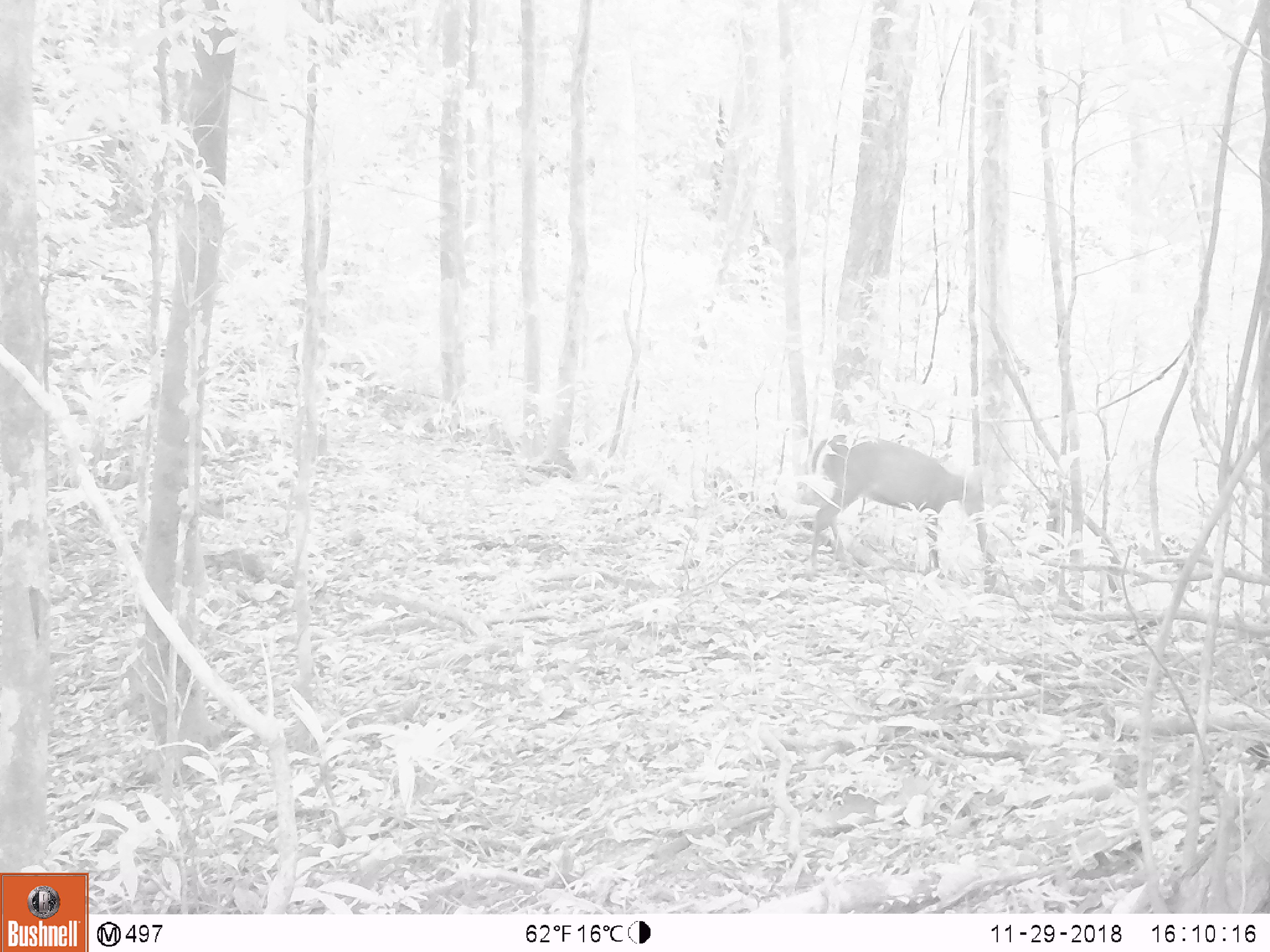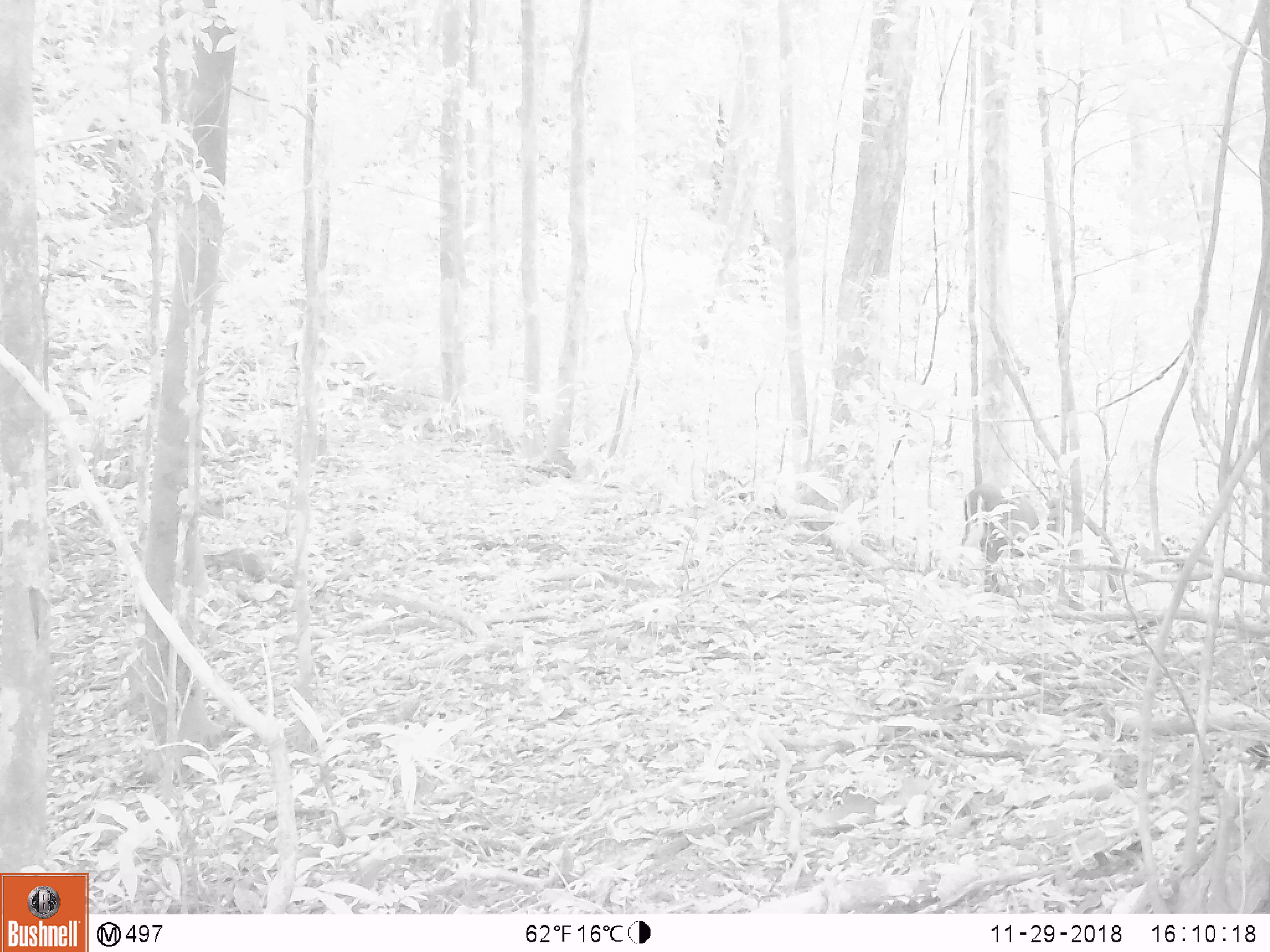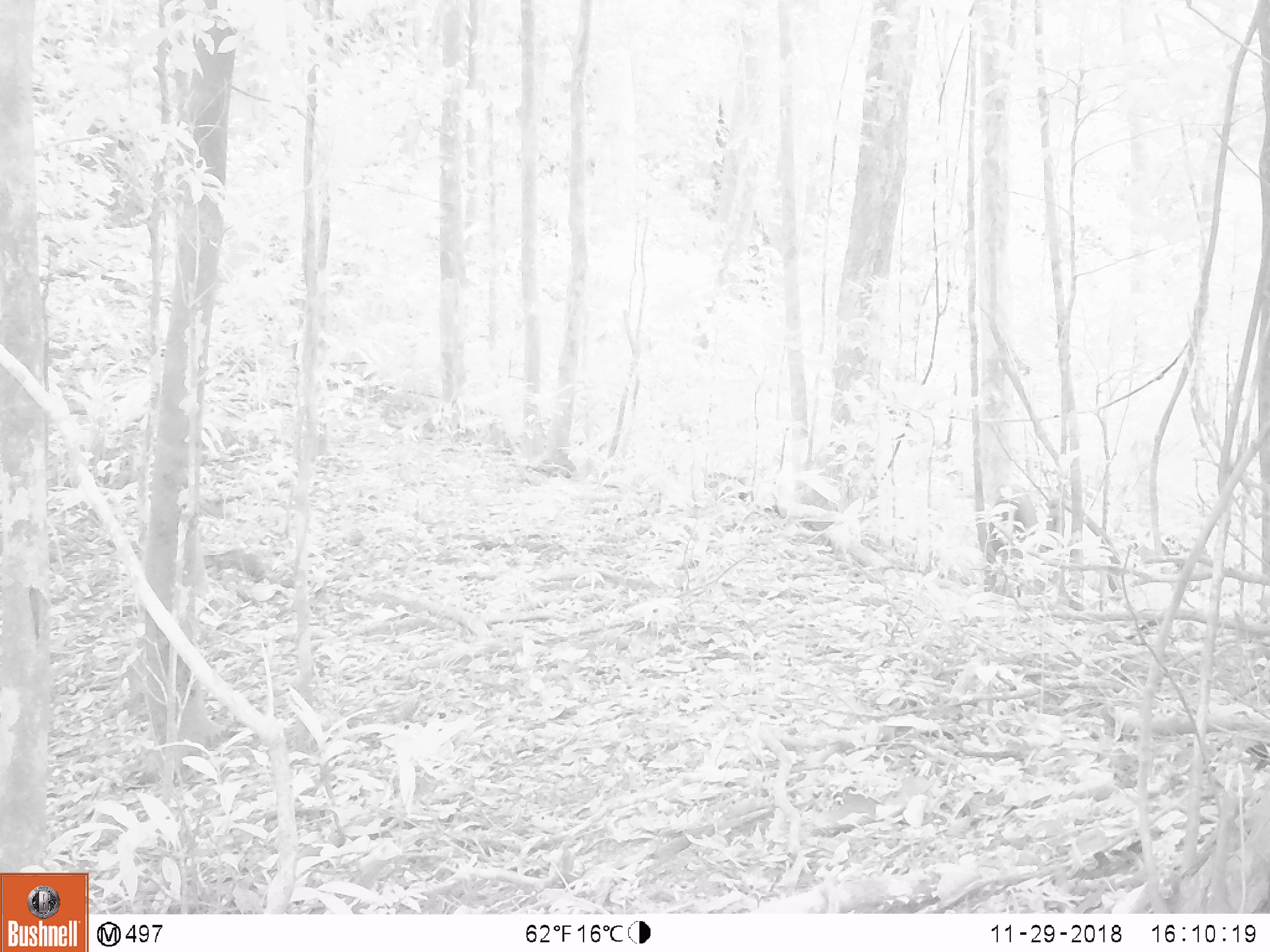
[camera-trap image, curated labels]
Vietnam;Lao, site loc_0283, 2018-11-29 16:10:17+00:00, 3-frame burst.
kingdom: Animalia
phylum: Chordata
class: Mammalia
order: Artiodactyla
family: Cervidae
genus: Muntiacus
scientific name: Muntiacus rooseveltorum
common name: roosevelt's muntjac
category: roosevelts muntjac group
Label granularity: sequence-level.